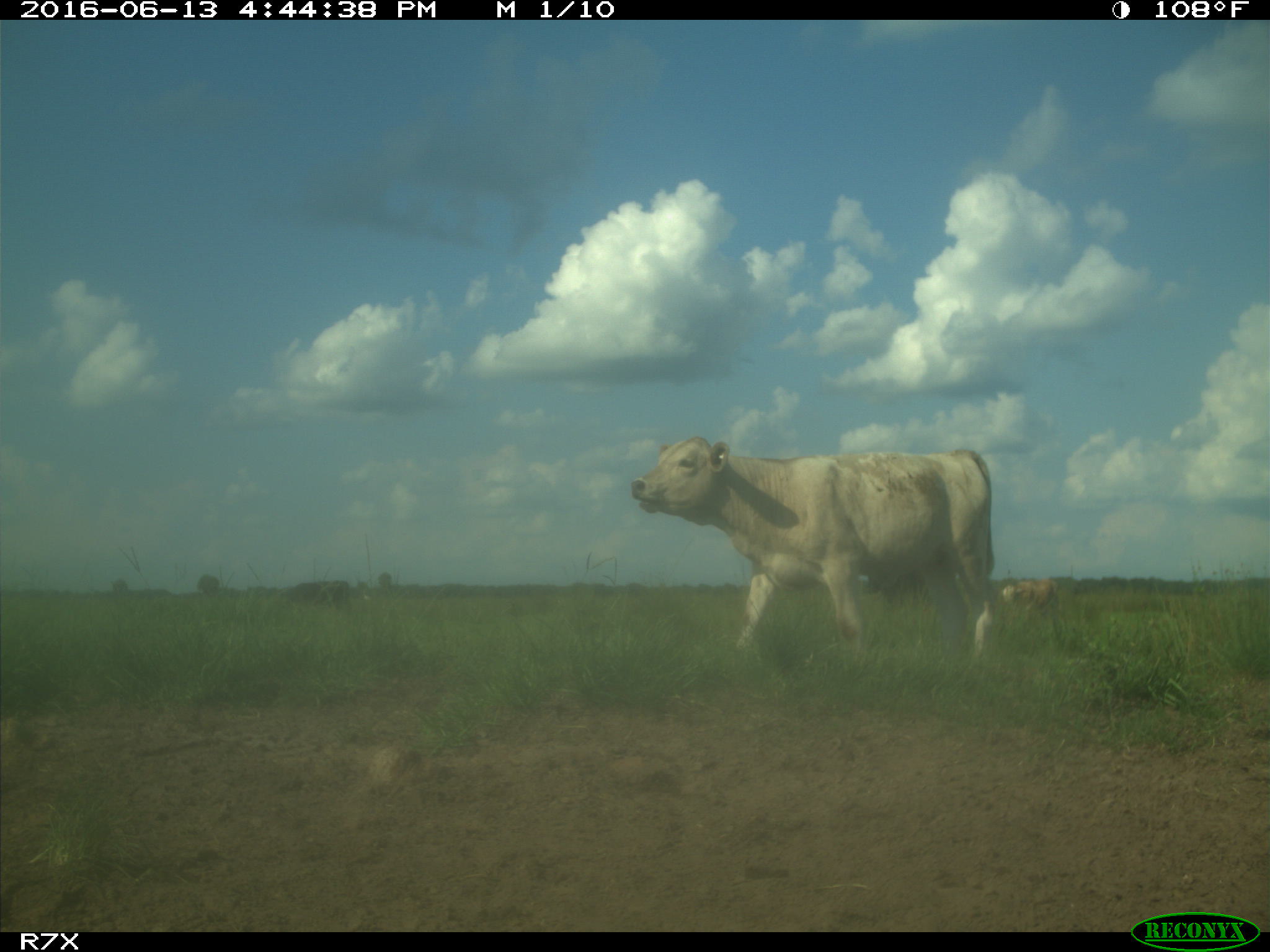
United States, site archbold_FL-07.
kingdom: Animalia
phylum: Chordata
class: Mammalia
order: Artiodactyla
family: Bovidae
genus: Bos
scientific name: Bos taurus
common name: domestic cow